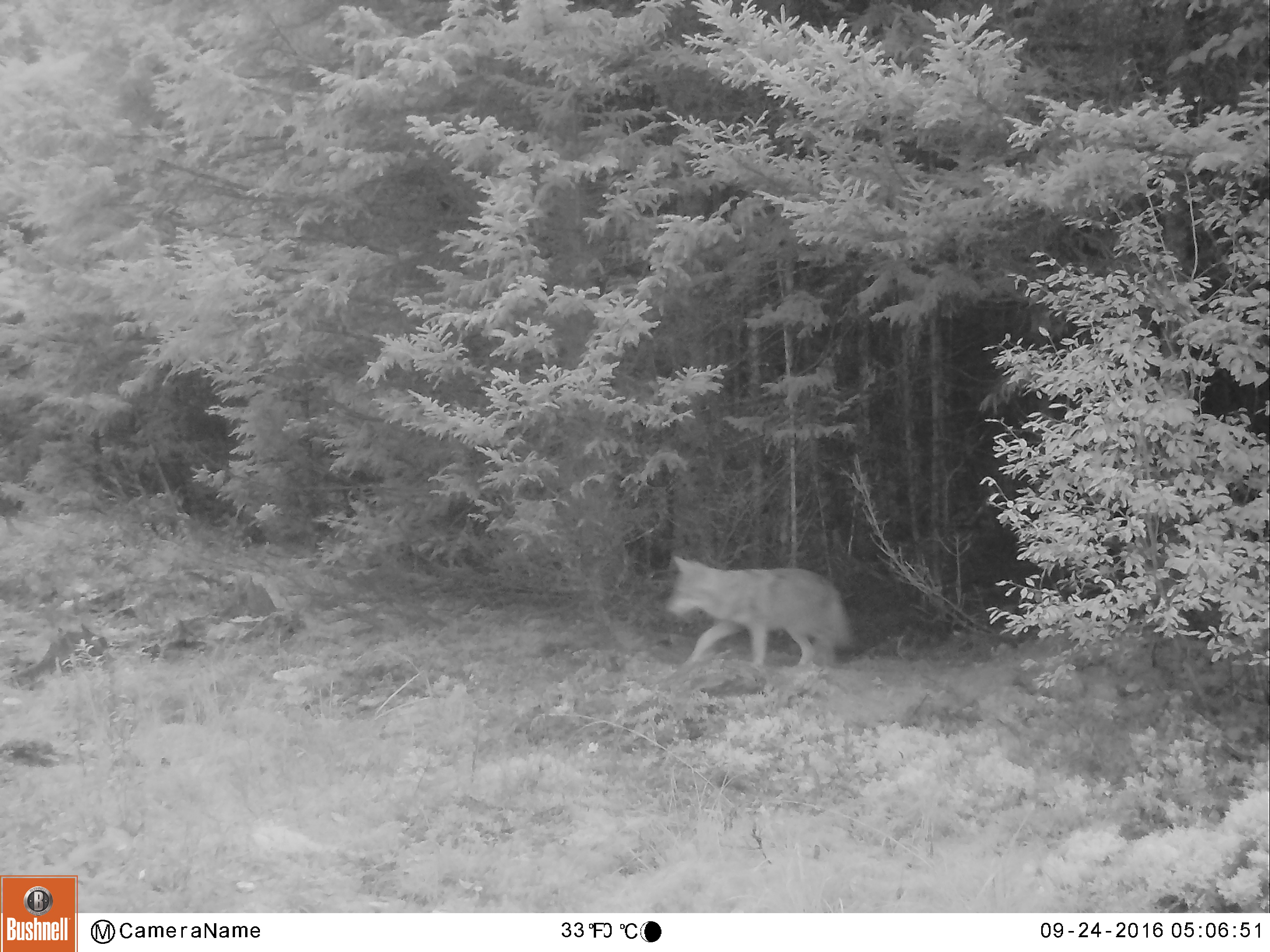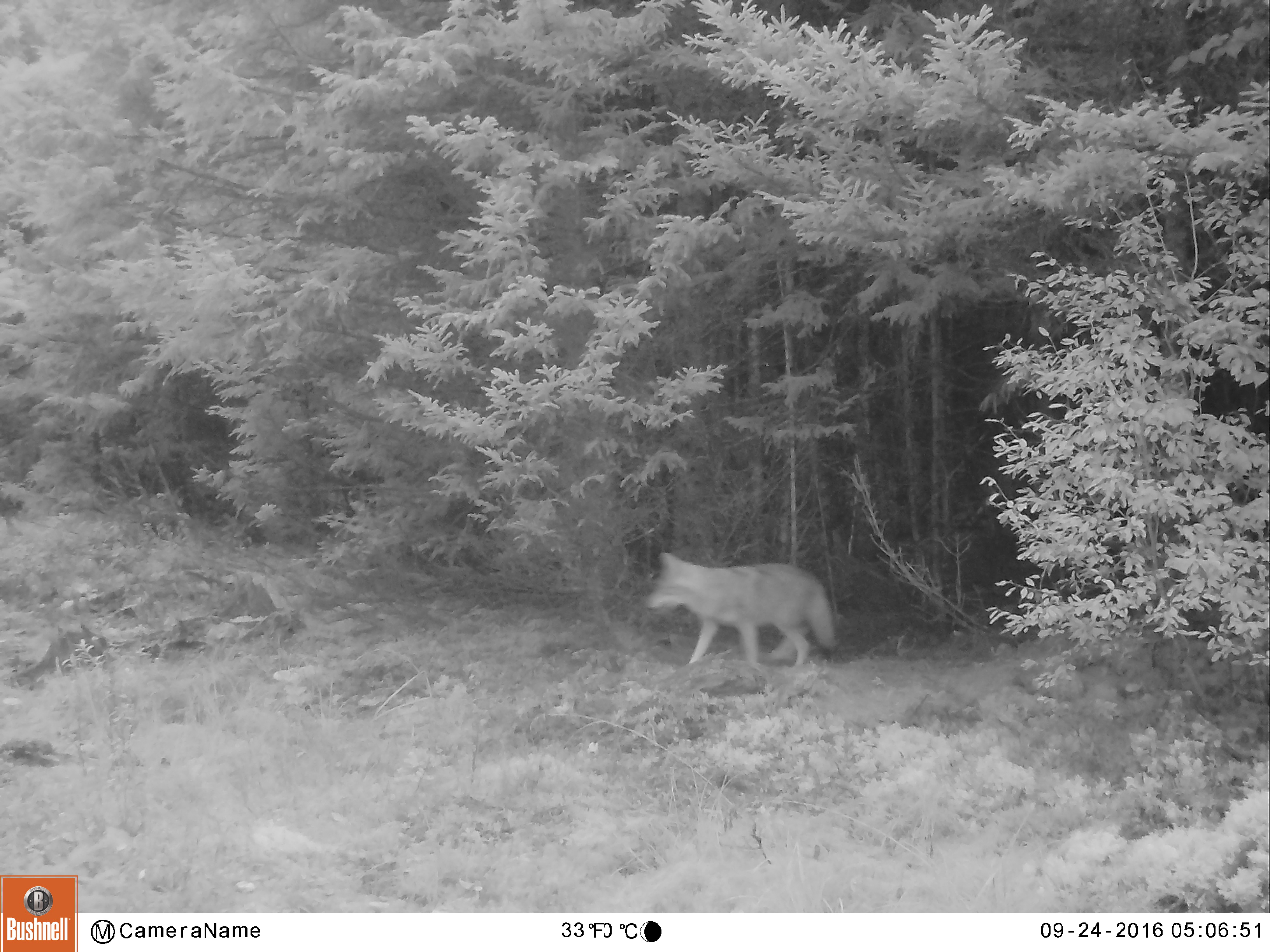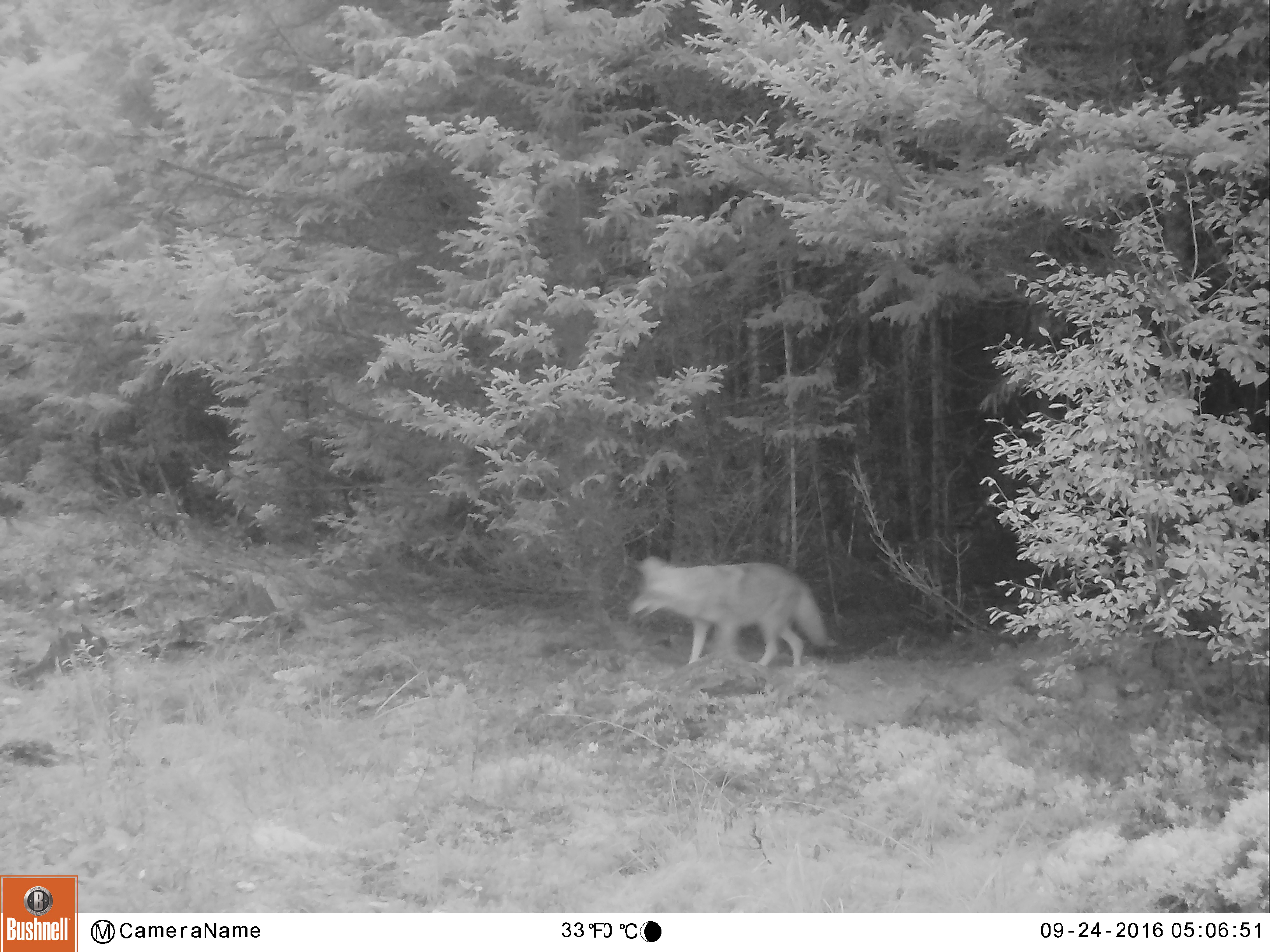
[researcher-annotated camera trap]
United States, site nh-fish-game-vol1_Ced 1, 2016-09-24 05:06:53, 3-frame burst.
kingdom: Animalia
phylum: Chordata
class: Mammalia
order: Carnivora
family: Canidae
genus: Canis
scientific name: Canis latrans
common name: coyote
Coyote (Canis latrans).